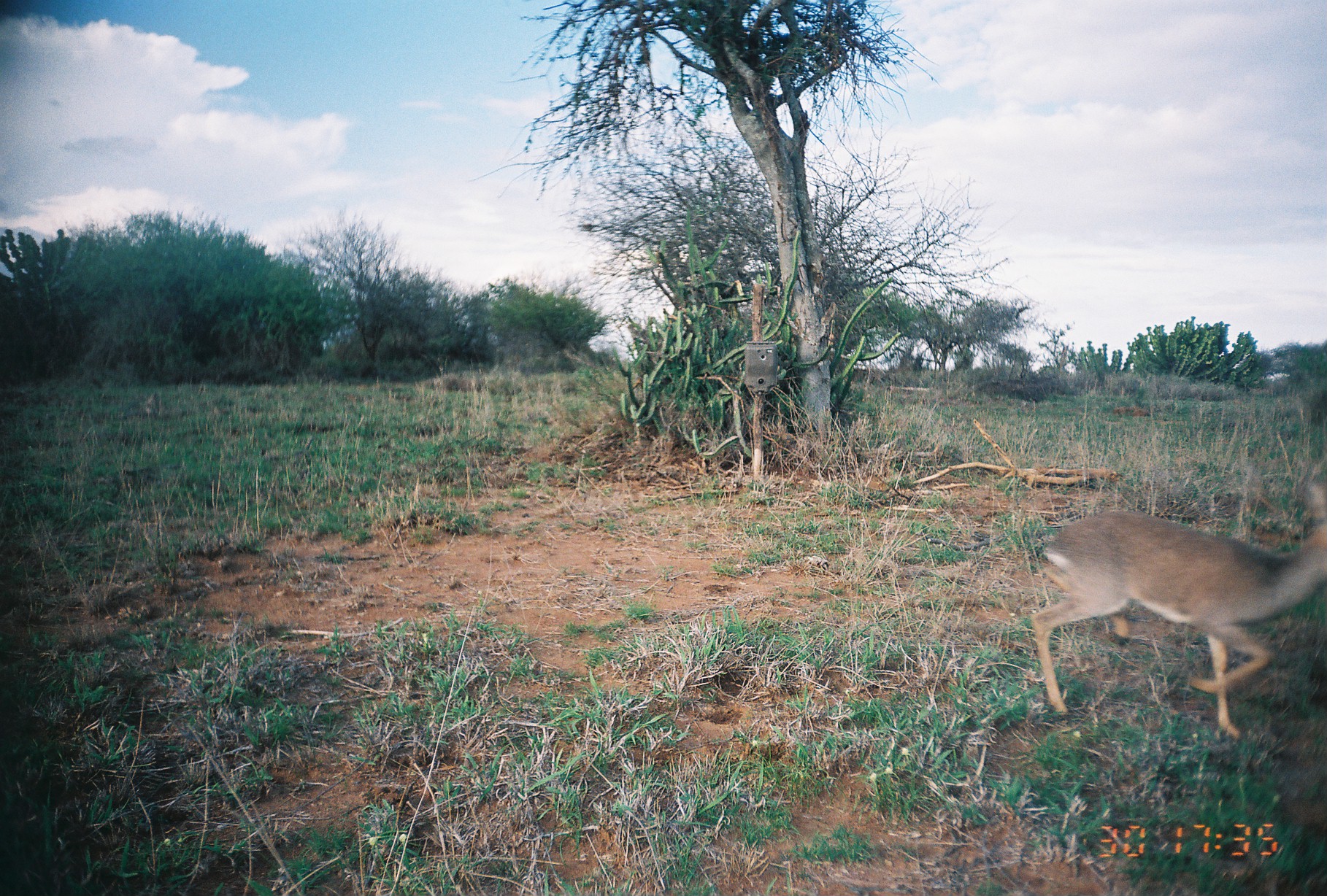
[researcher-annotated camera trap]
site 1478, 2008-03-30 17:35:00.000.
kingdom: Animalia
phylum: Chordata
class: Mammalia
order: Artiodactyla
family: Bovidae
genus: Madoqua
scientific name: Madoqua guentheri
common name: günther's dik-dik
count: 1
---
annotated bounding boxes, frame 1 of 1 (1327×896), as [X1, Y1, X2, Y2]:
madoqua guentheri: [1029, 480, 1327, 740]